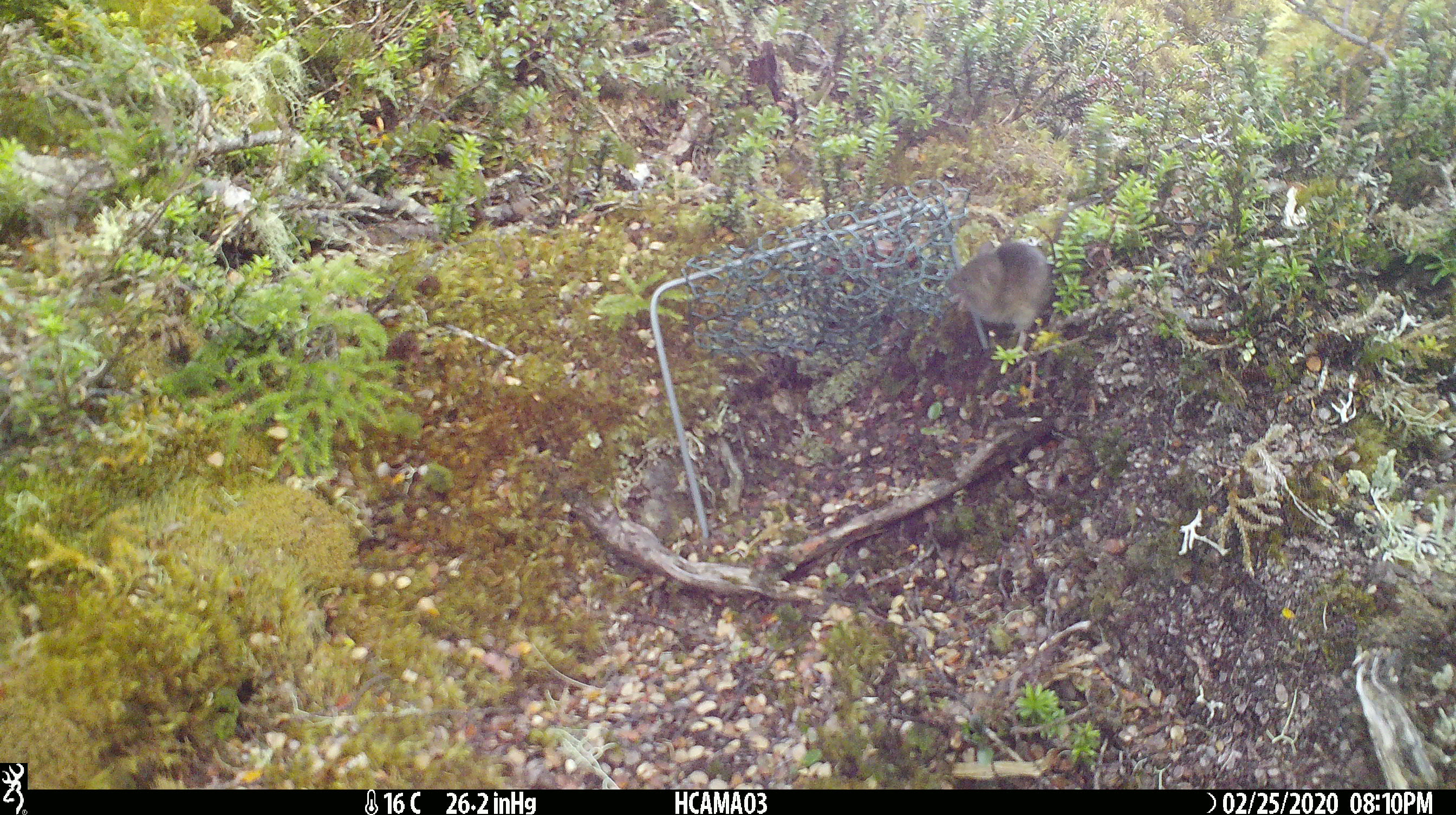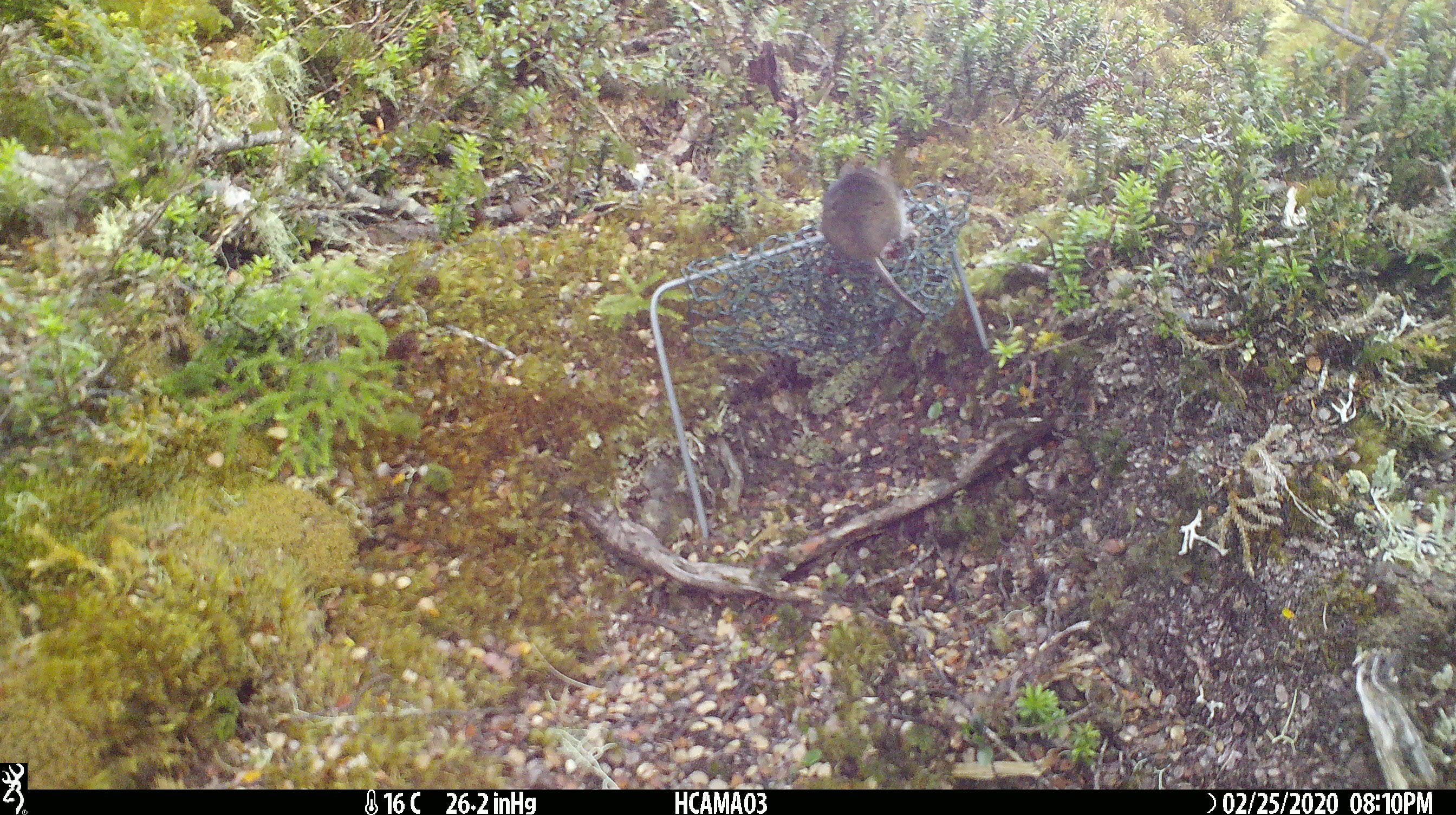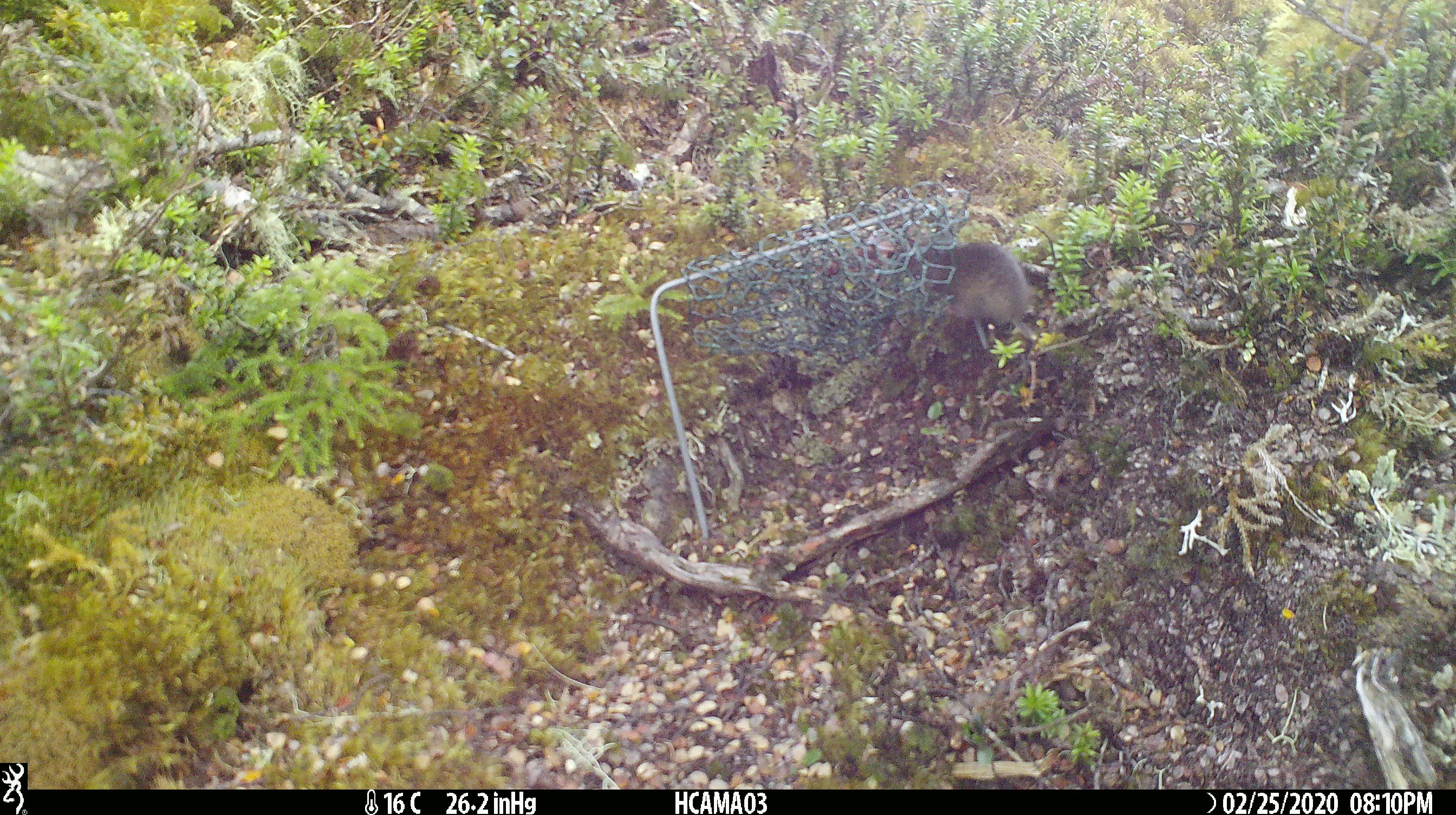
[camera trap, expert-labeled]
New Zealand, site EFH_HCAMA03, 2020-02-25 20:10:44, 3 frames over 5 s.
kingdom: Animalia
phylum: Chordata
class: Mammalia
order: Rodentia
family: Muridae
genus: Mus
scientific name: Mus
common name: mouse